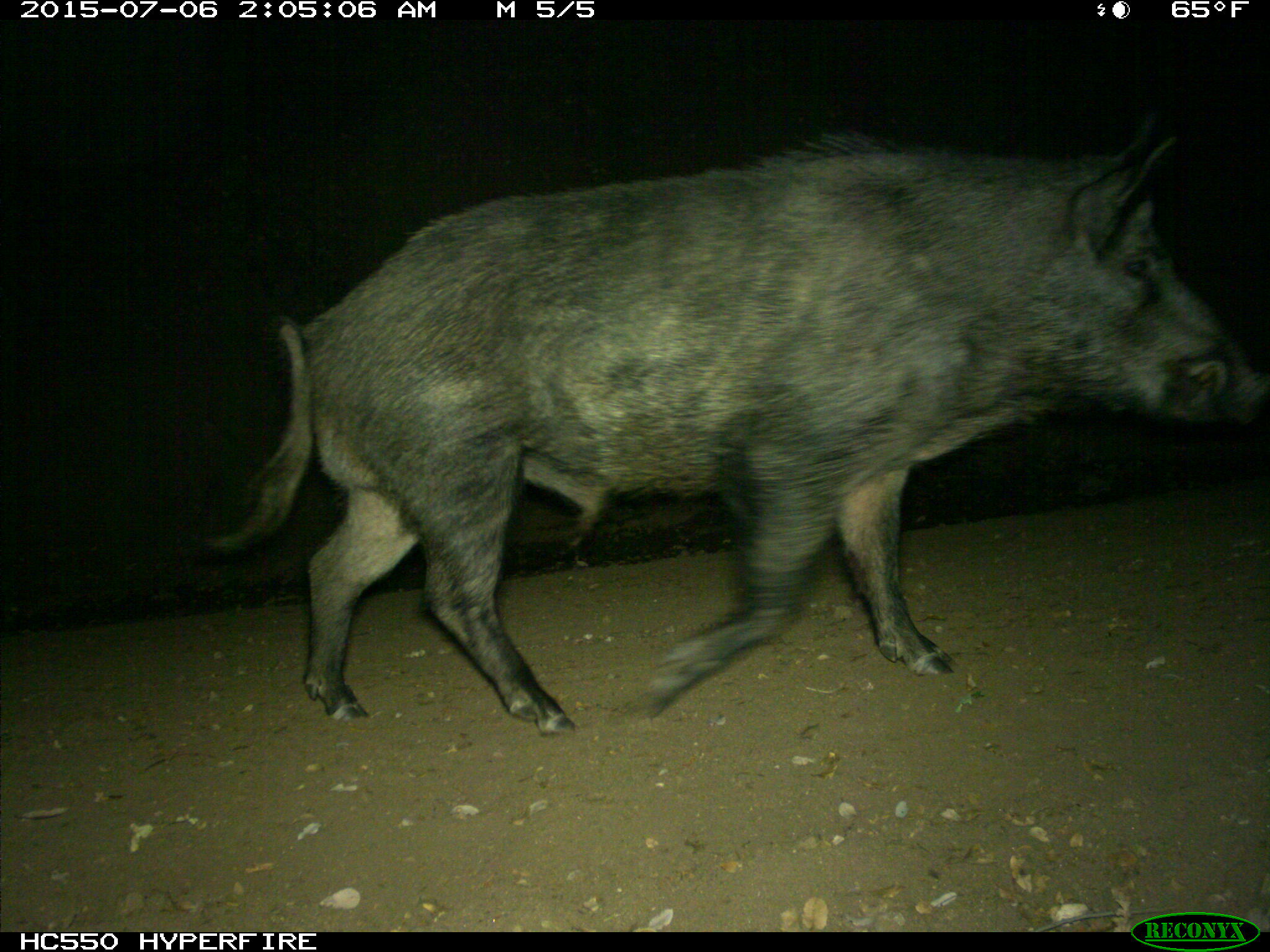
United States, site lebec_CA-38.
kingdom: Animalia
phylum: Chordata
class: Mammalia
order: Artiodactyla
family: Suidae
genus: Sus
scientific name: Sus scrofa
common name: wild boar